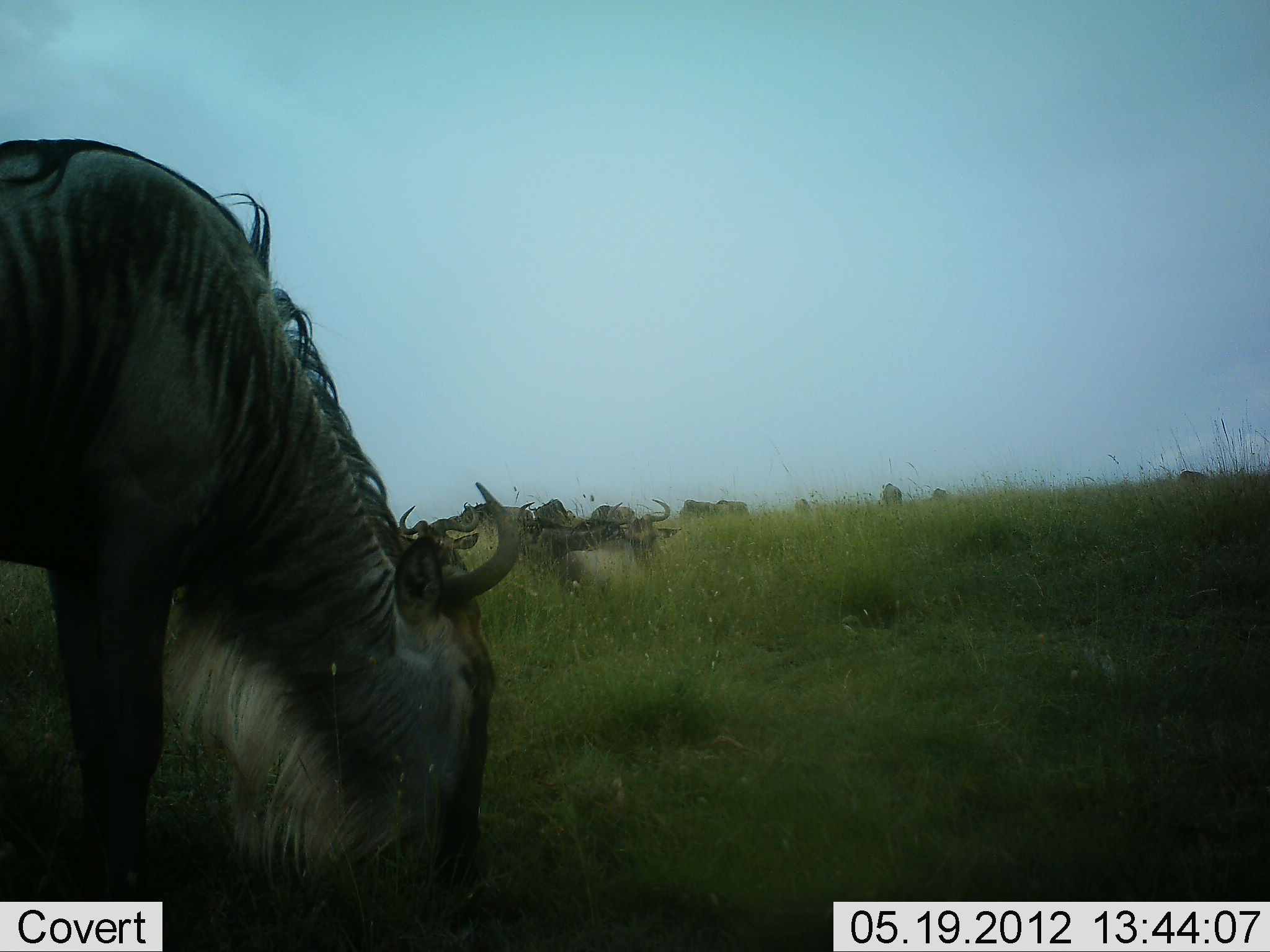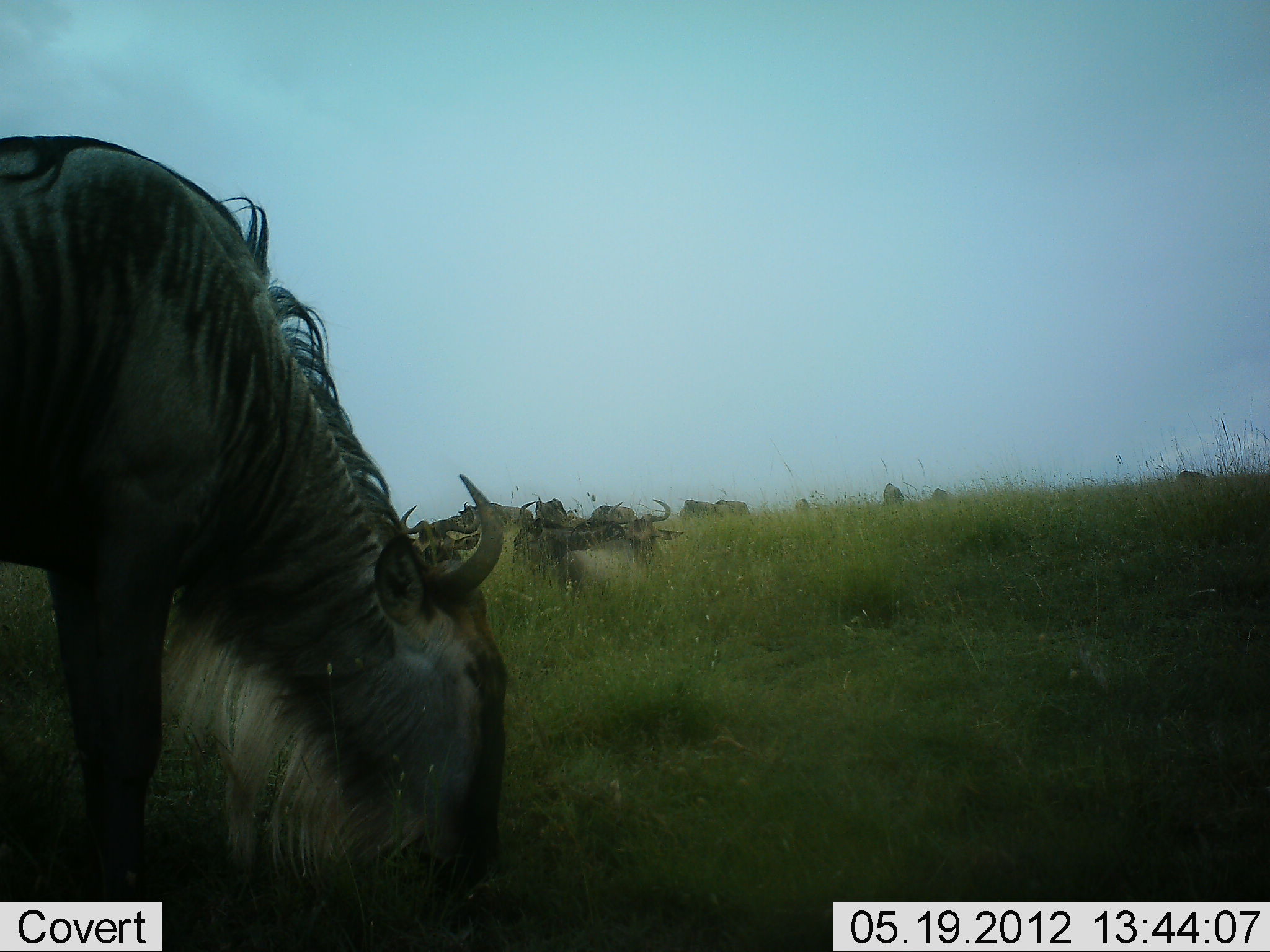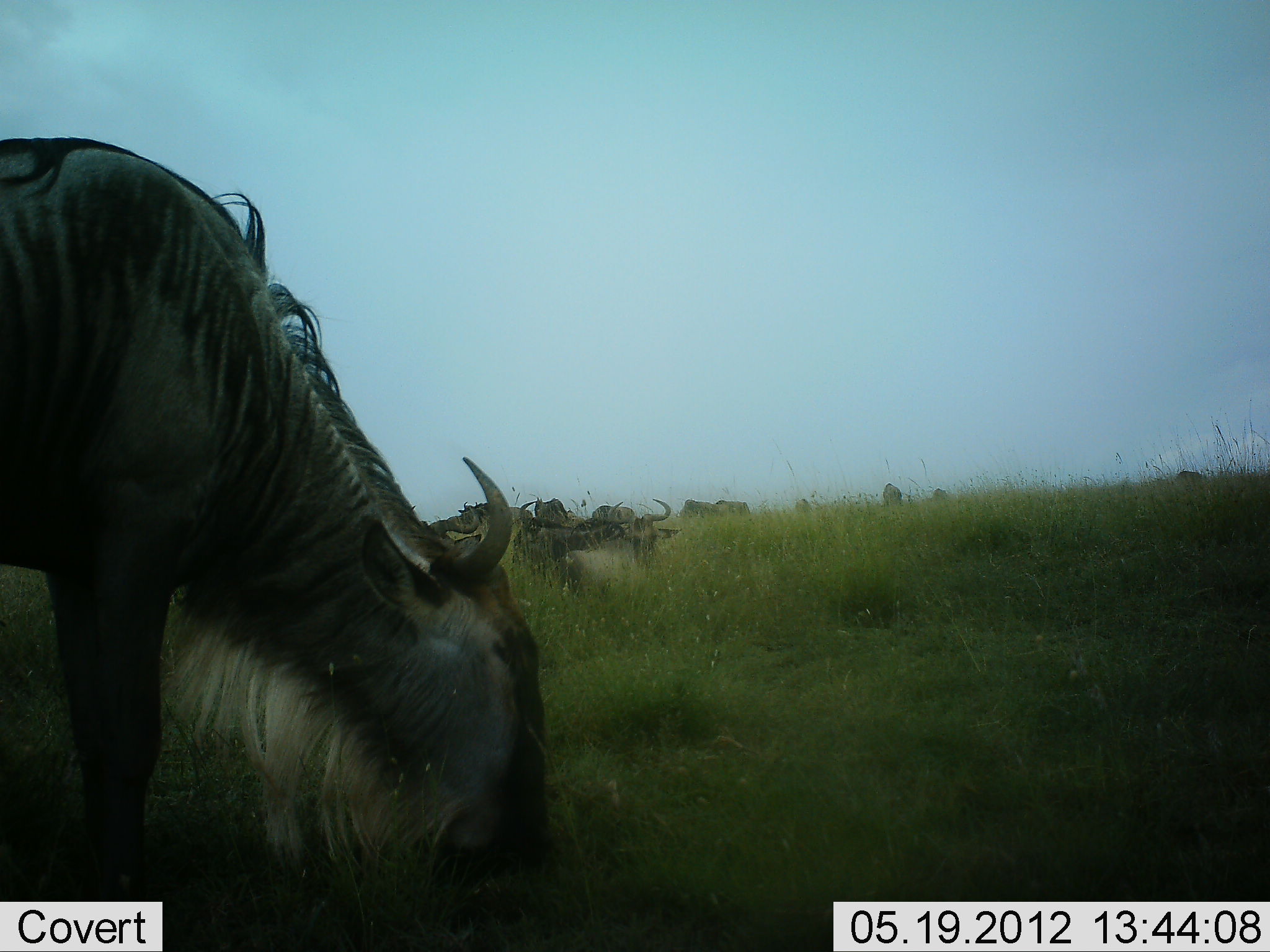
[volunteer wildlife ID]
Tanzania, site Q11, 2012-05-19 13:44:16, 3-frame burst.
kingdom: Animalia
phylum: Chordata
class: Mammalia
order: Artiodactyla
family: Bovidae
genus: Connochaetes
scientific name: Connochaetes taurinus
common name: blue wildebeest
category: wildebeest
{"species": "wildebeest (blue wildebeest) (Connochaetes taurinus)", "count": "11-50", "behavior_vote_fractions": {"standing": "50%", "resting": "80%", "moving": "20%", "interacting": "0%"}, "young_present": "0%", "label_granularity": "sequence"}